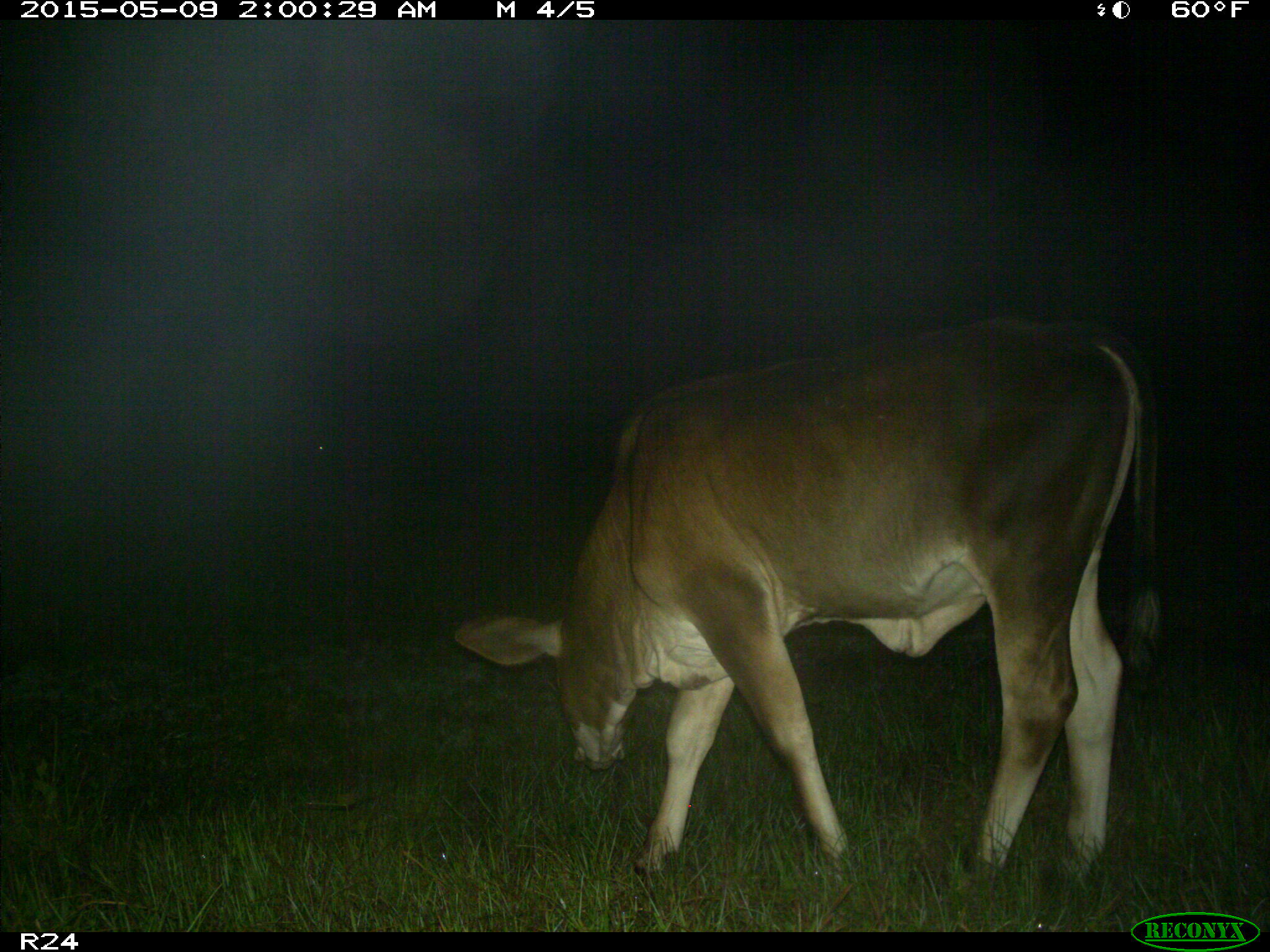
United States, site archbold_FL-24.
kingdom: Animalia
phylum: Chordata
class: Mammalia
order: Artiodactyla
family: Bovidae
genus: Bos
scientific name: Bos taurus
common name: domestic cow